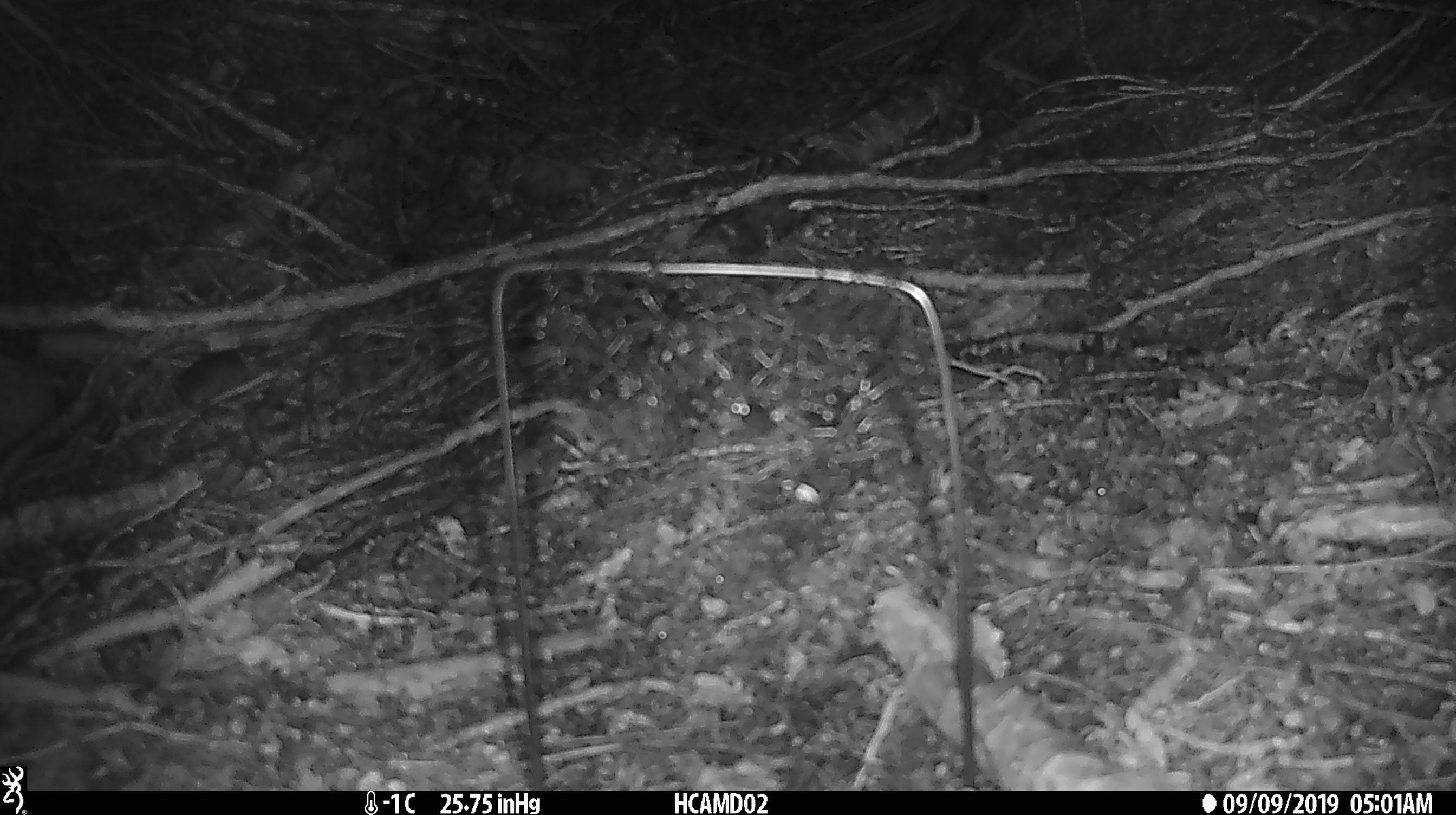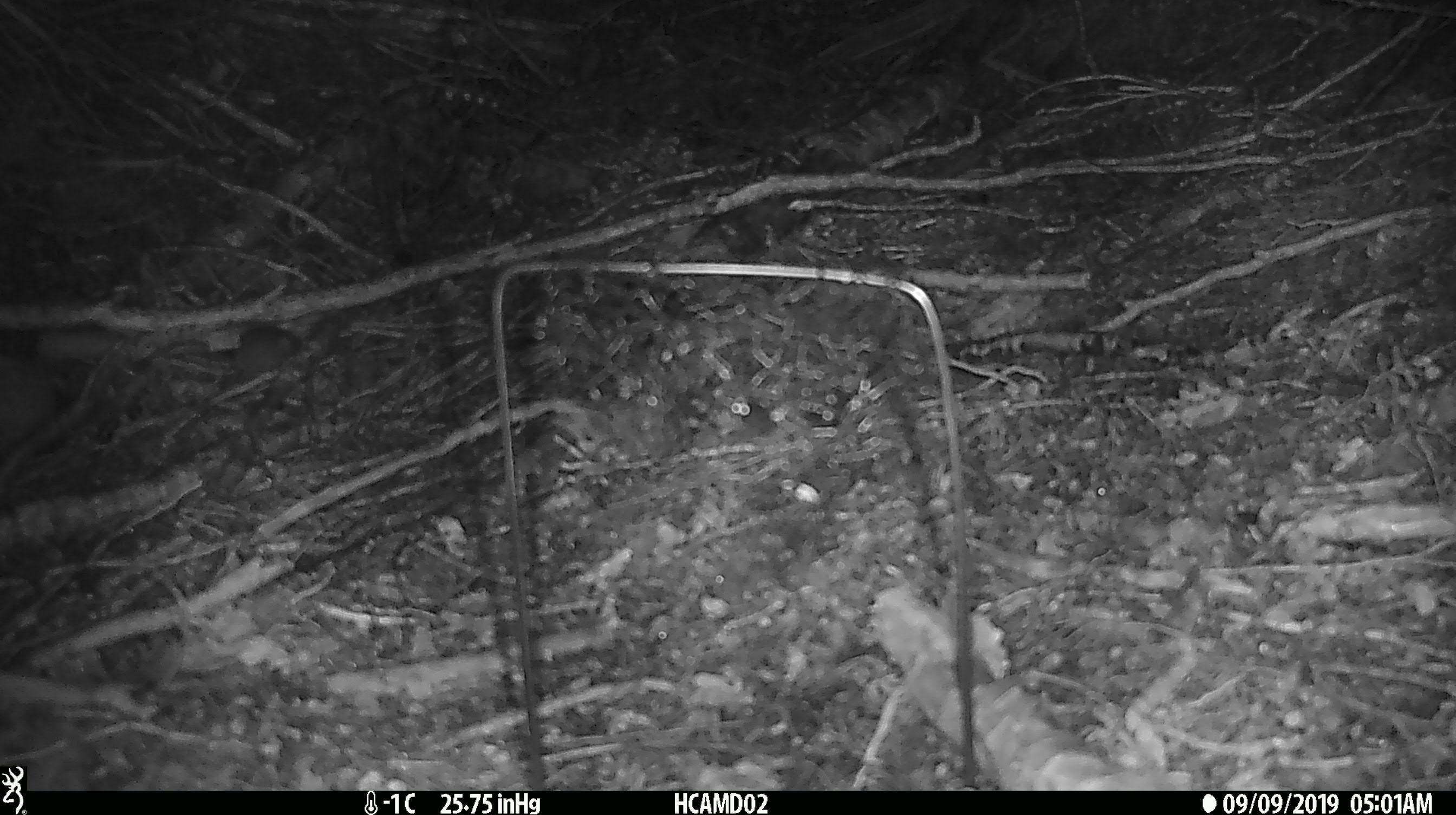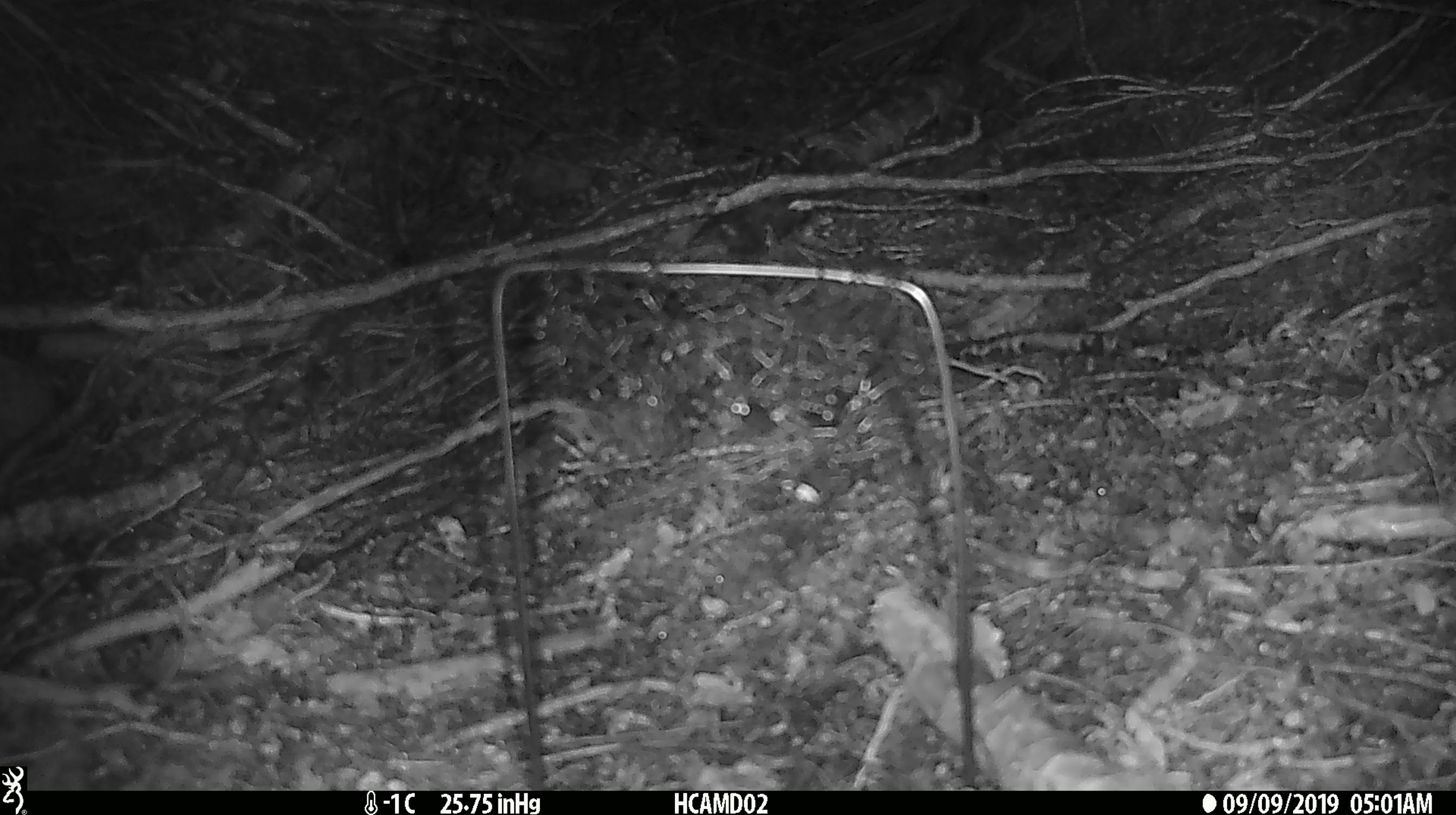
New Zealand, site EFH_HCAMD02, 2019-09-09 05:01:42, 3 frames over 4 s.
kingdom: Animalia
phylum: Chordata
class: Mammalia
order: Rodentia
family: Muridae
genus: Mus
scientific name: Mus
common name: mouse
Mouse (Mus).